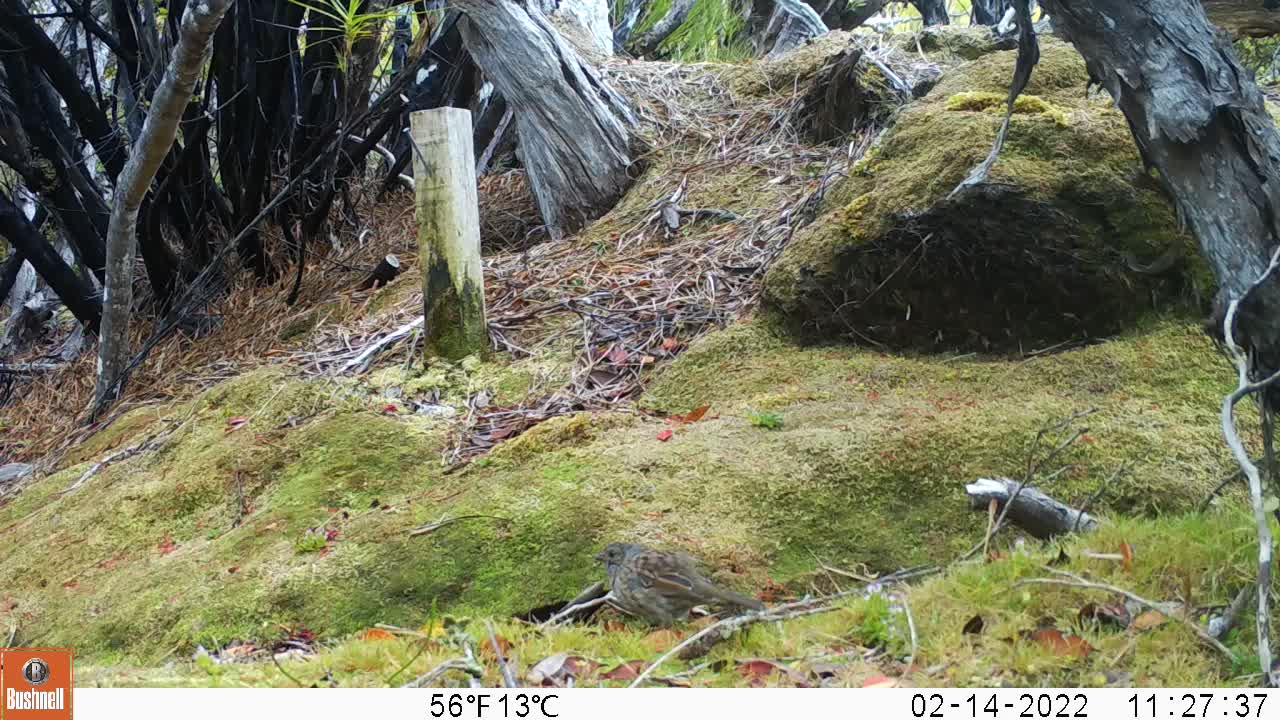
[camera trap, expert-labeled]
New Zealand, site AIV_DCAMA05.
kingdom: Animalia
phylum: Chordata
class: Aves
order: Passeriformes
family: Prunellidae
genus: Prunella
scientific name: Prunella modularis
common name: dunnock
Dunnock (Prunella modularis).